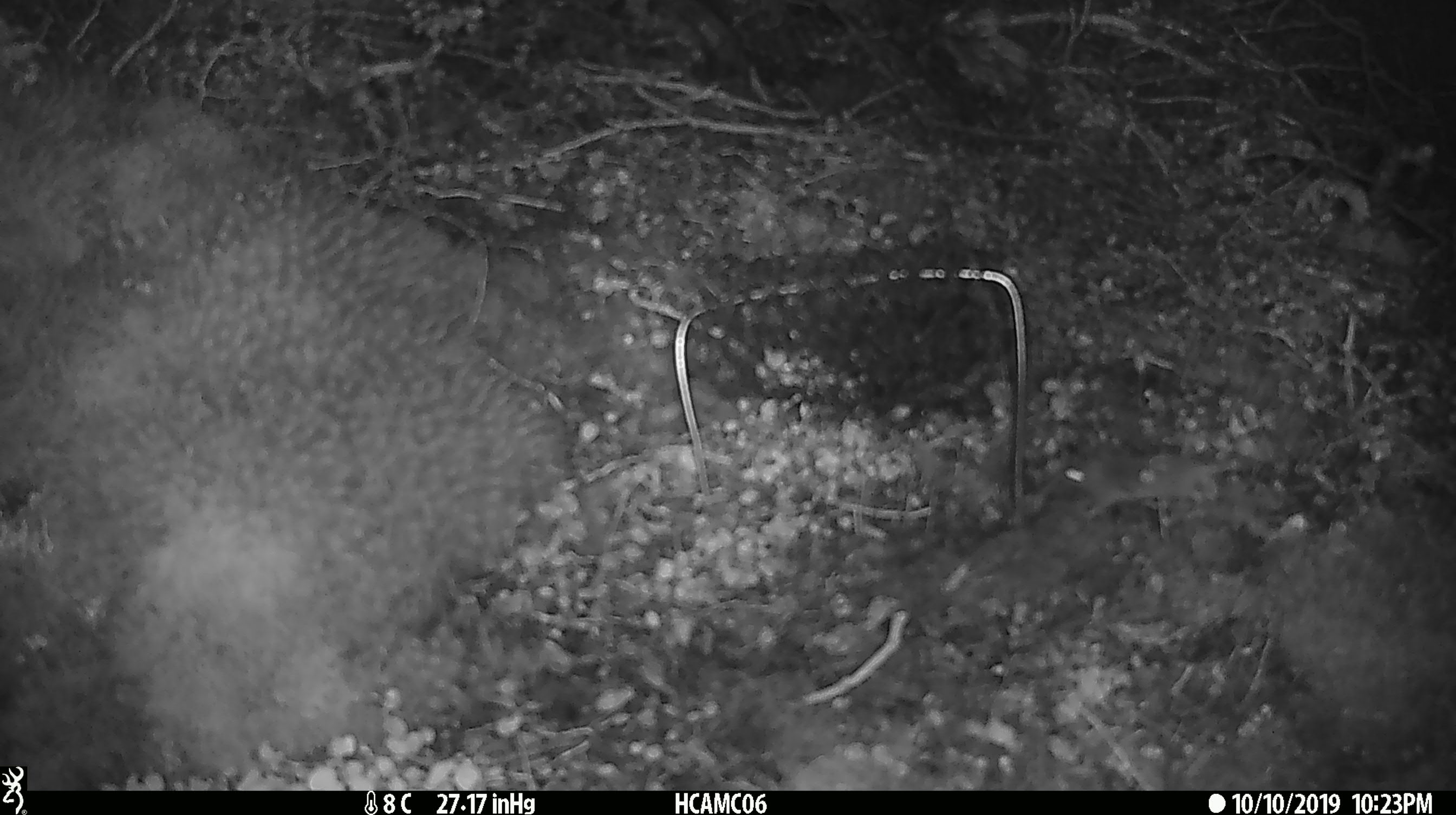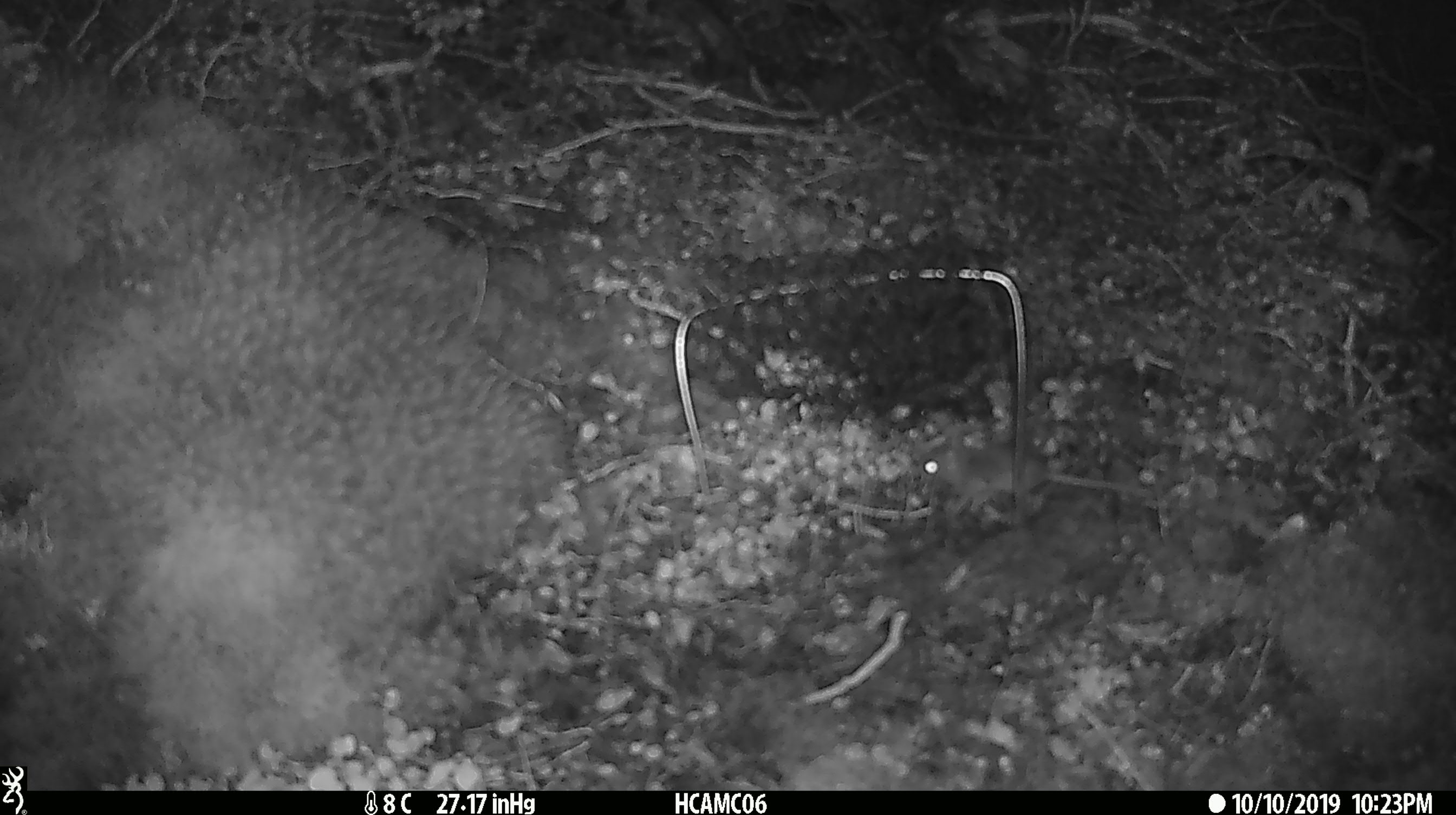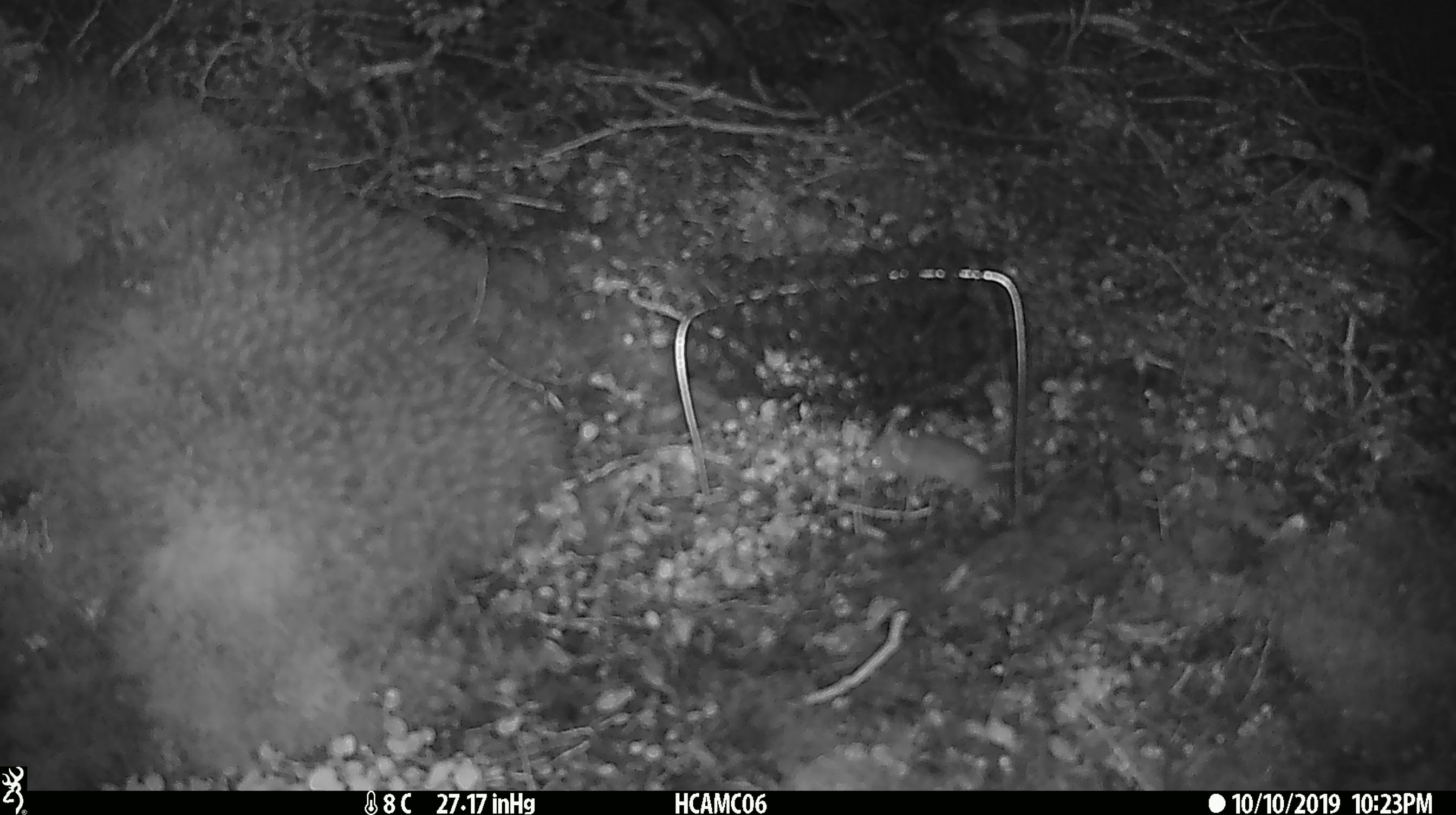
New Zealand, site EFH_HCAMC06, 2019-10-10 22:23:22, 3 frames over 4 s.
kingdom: Animalia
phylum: Chordata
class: Mammalia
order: Rodentia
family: Muridae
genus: Mus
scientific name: Mus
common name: mouse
Mouse (Mus).